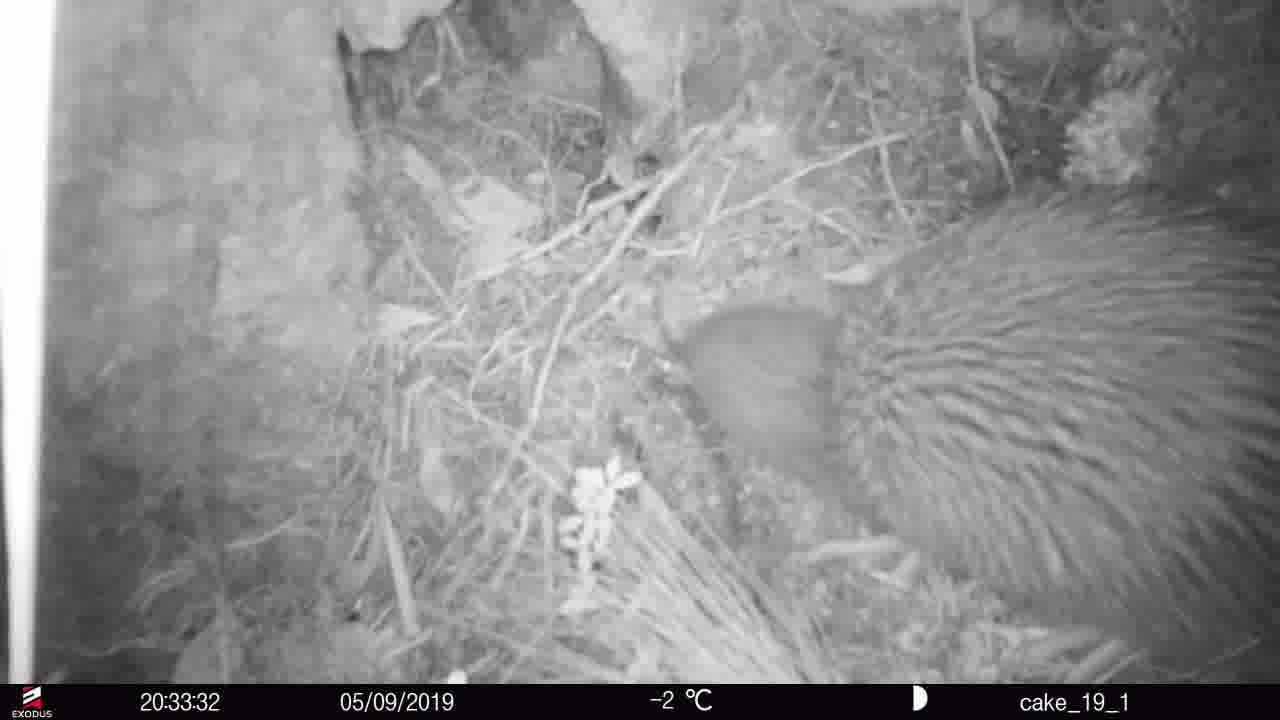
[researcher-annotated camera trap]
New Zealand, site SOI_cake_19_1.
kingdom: Animalia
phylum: Chordata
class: Aves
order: Apterygiformes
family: Apterygidae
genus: Apteryx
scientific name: Apteryx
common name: kiwi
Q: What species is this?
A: Kiwi (Apteryx).